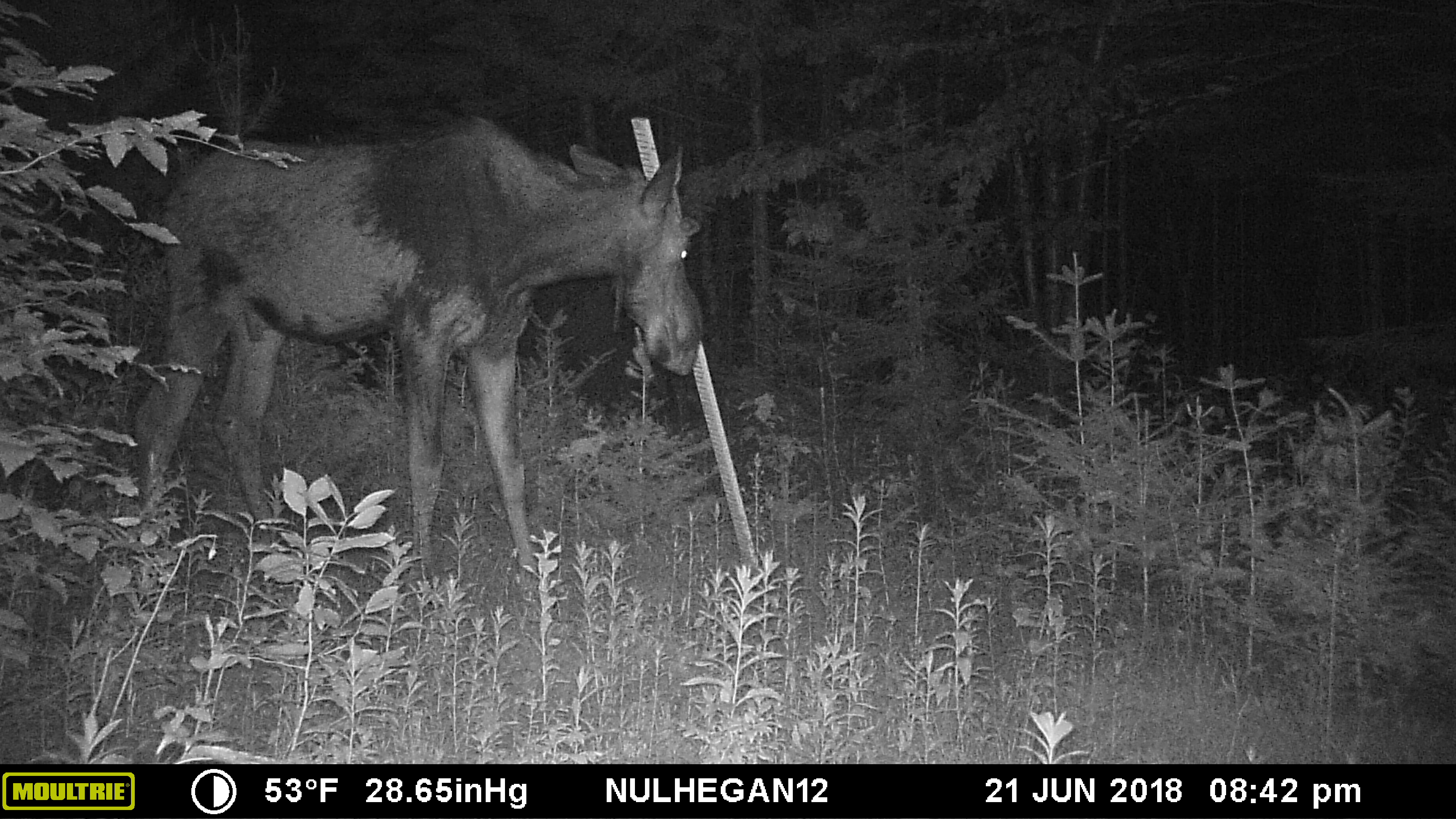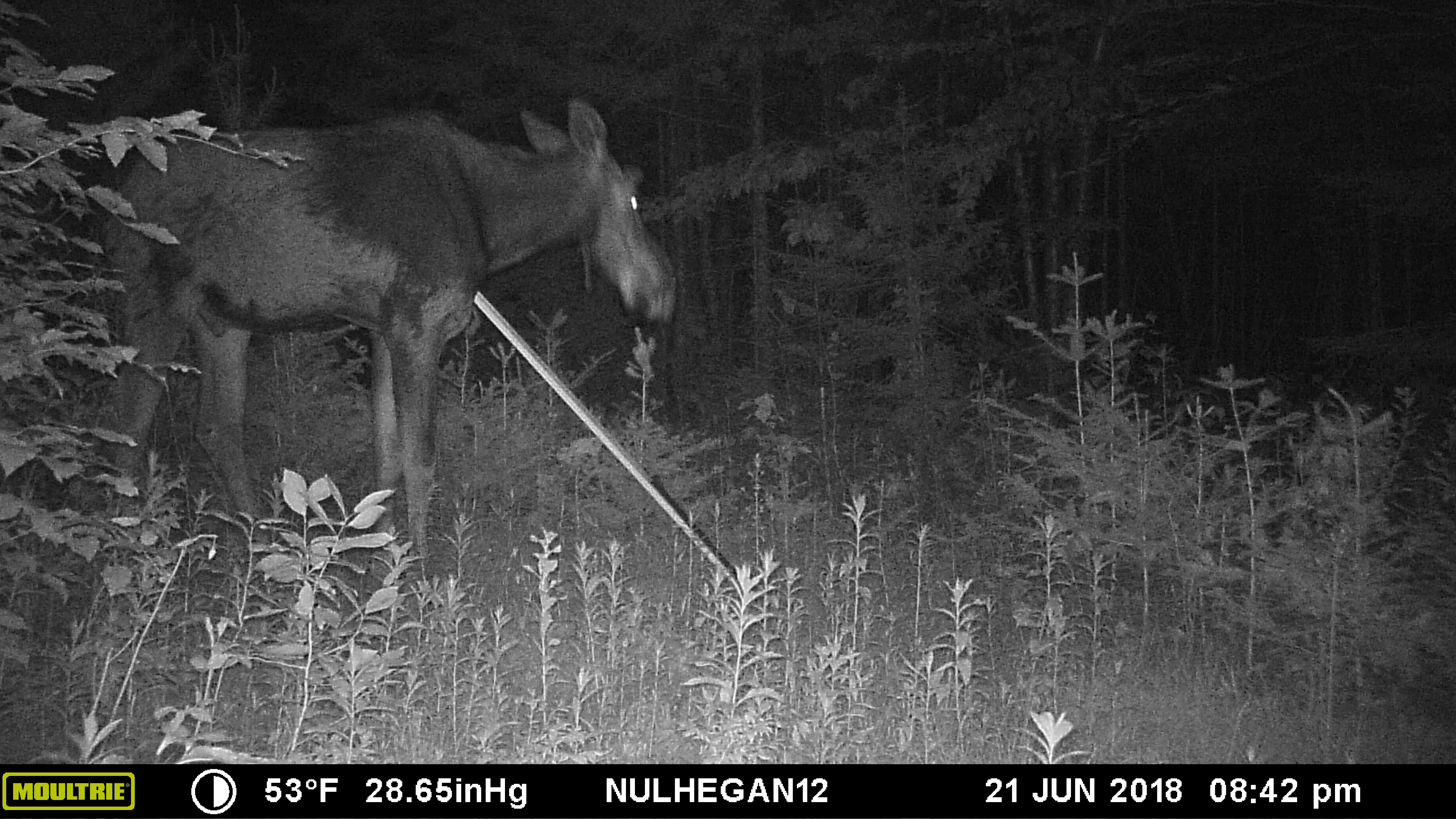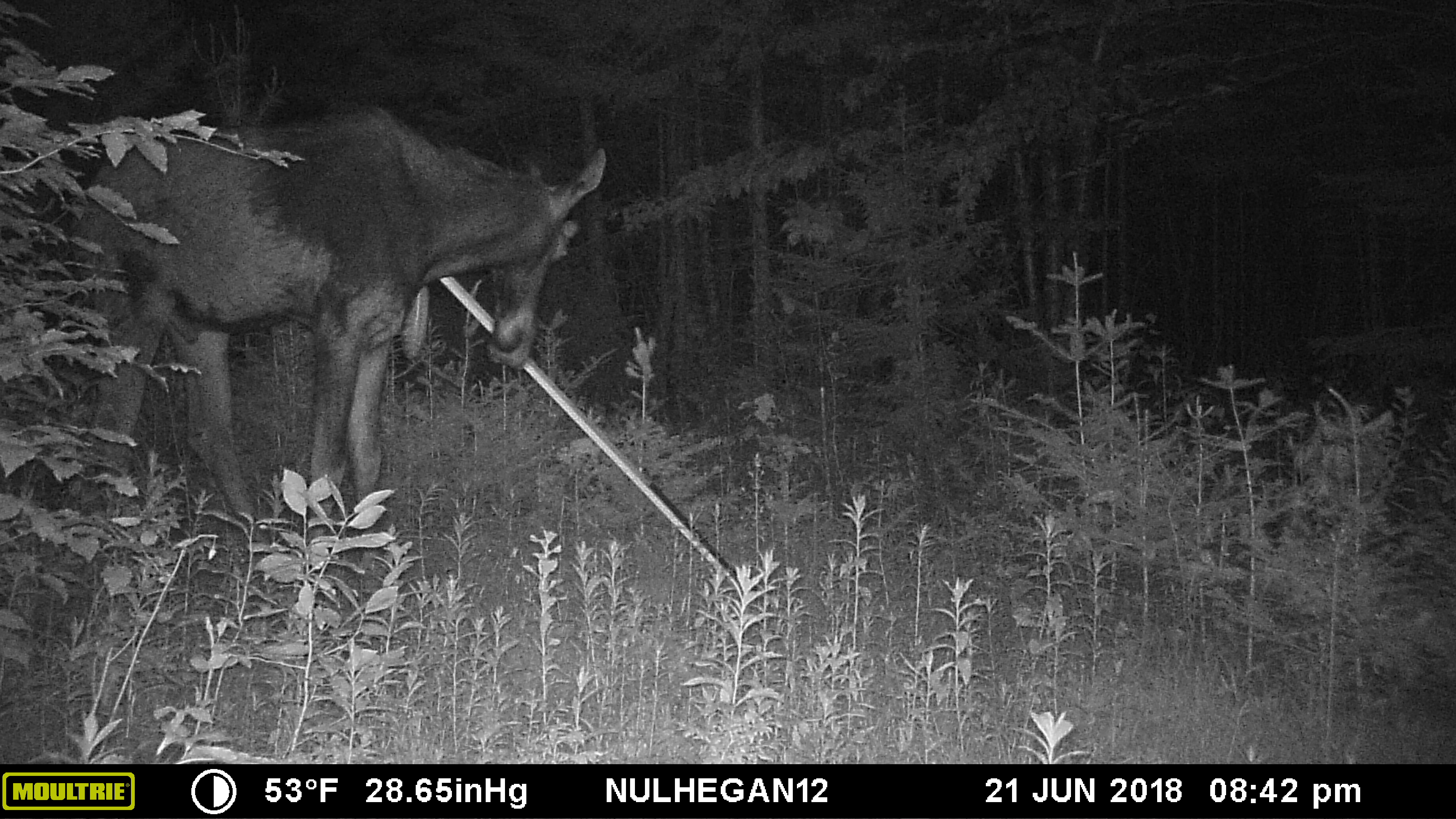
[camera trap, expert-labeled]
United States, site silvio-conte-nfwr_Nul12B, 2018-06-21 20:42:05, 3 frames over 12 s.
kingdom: Animalia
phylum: Chordata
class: Mammalia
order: Artiodactyla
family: Cervidae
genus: Alces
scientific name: Alces alces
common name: moose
Moose (Alces alces).